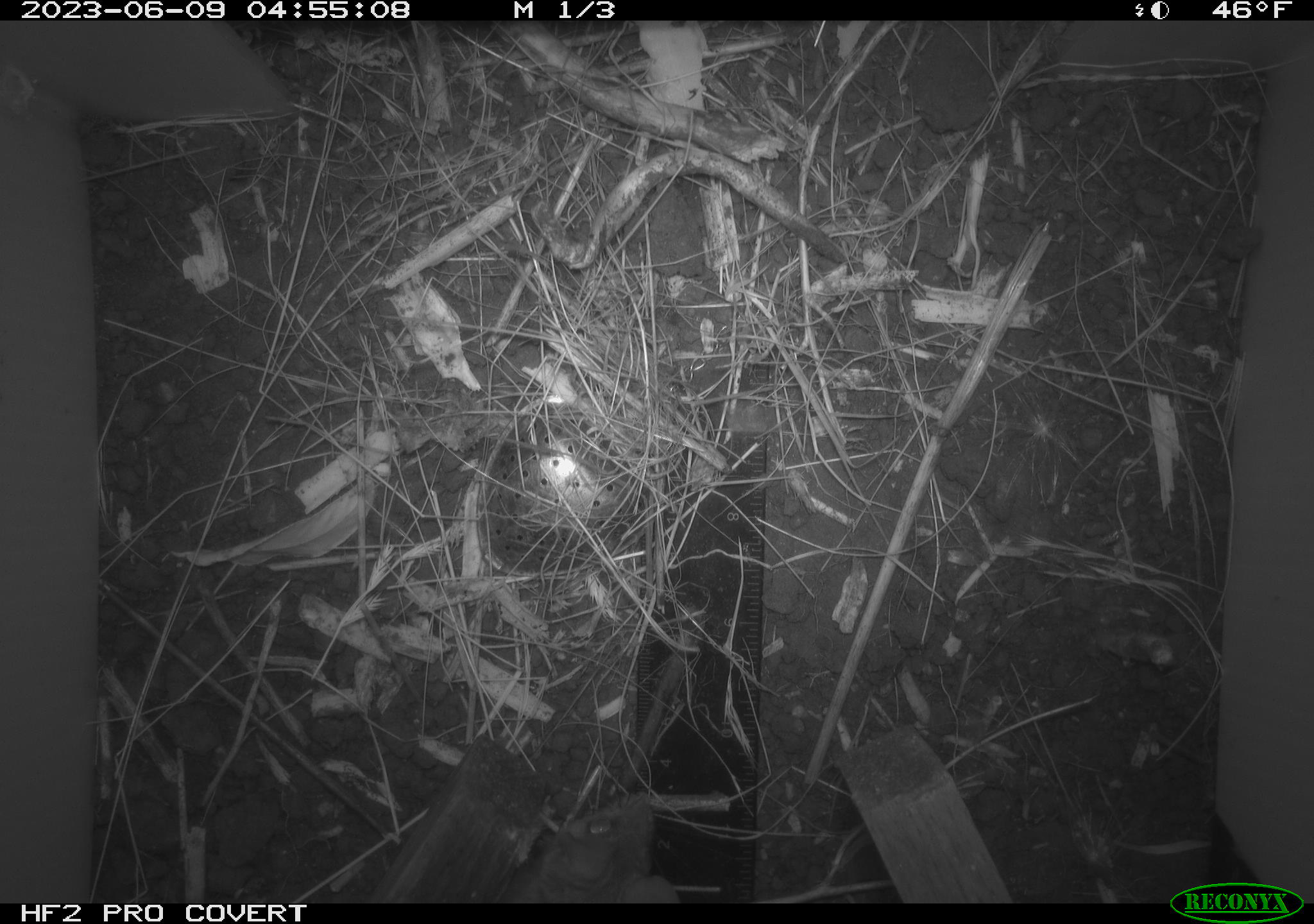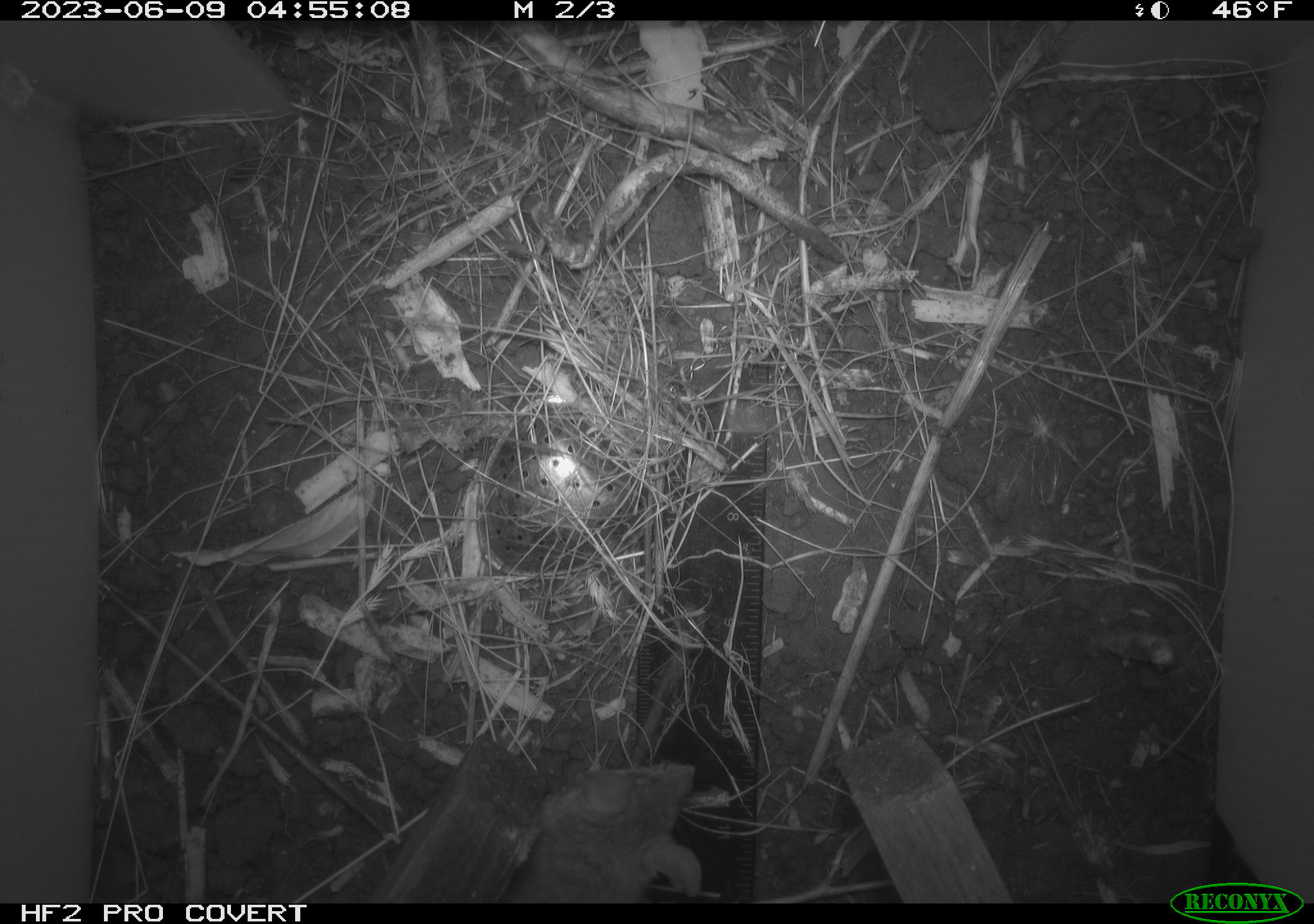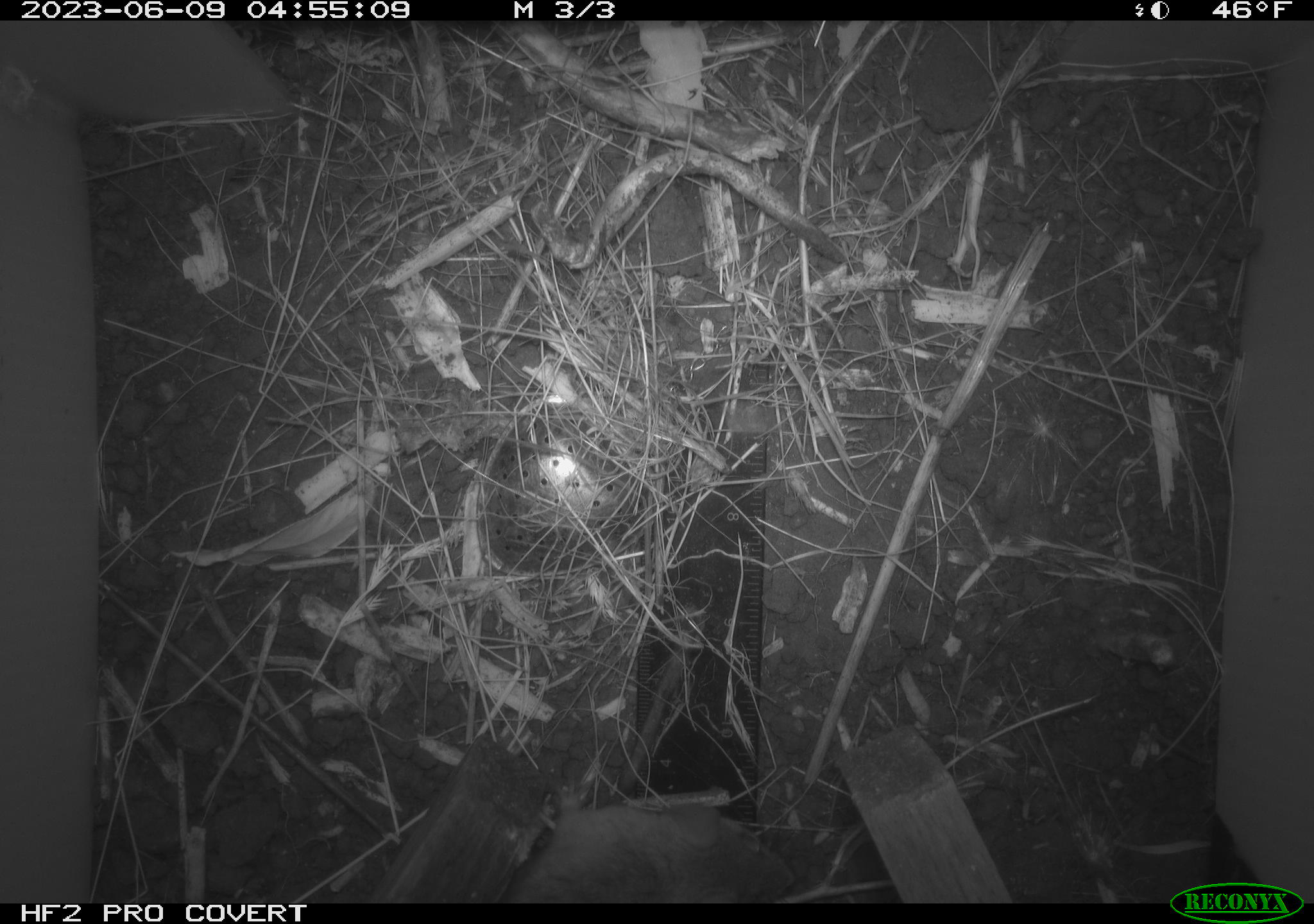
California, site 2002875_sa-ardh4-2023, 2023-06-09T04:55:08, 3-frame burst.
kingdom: Animalia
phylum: Chordata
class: Mammalia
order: Rodentia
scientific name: Rodentia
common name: mouse species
Mouse species (Rodentia).